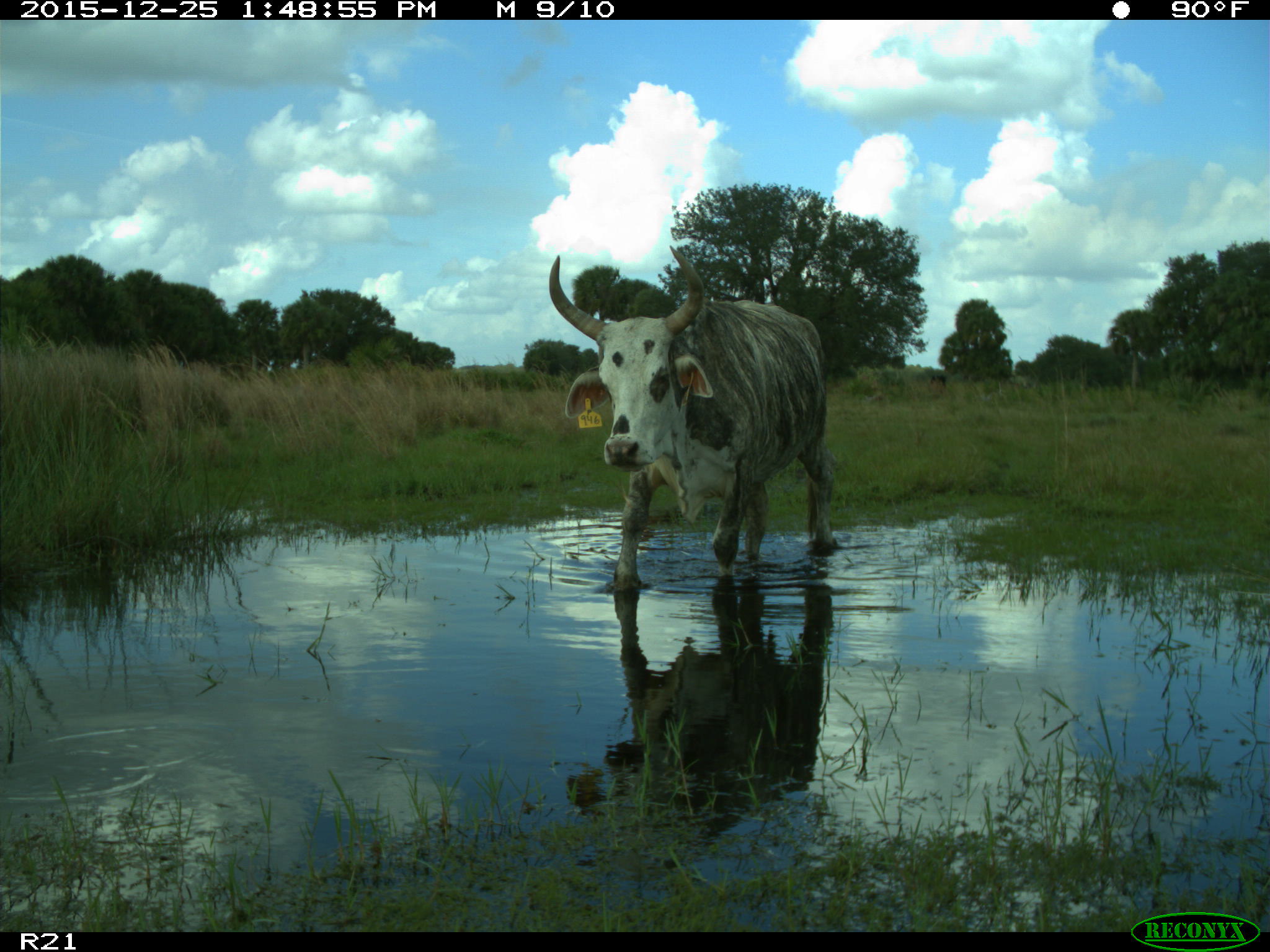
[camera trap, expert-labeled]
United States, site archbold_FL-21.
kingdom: Animalia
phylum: Chordata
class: Mammalia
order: Artiodactyla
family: Bovidae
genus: Bos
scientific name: Bos taurus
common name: domestic cow